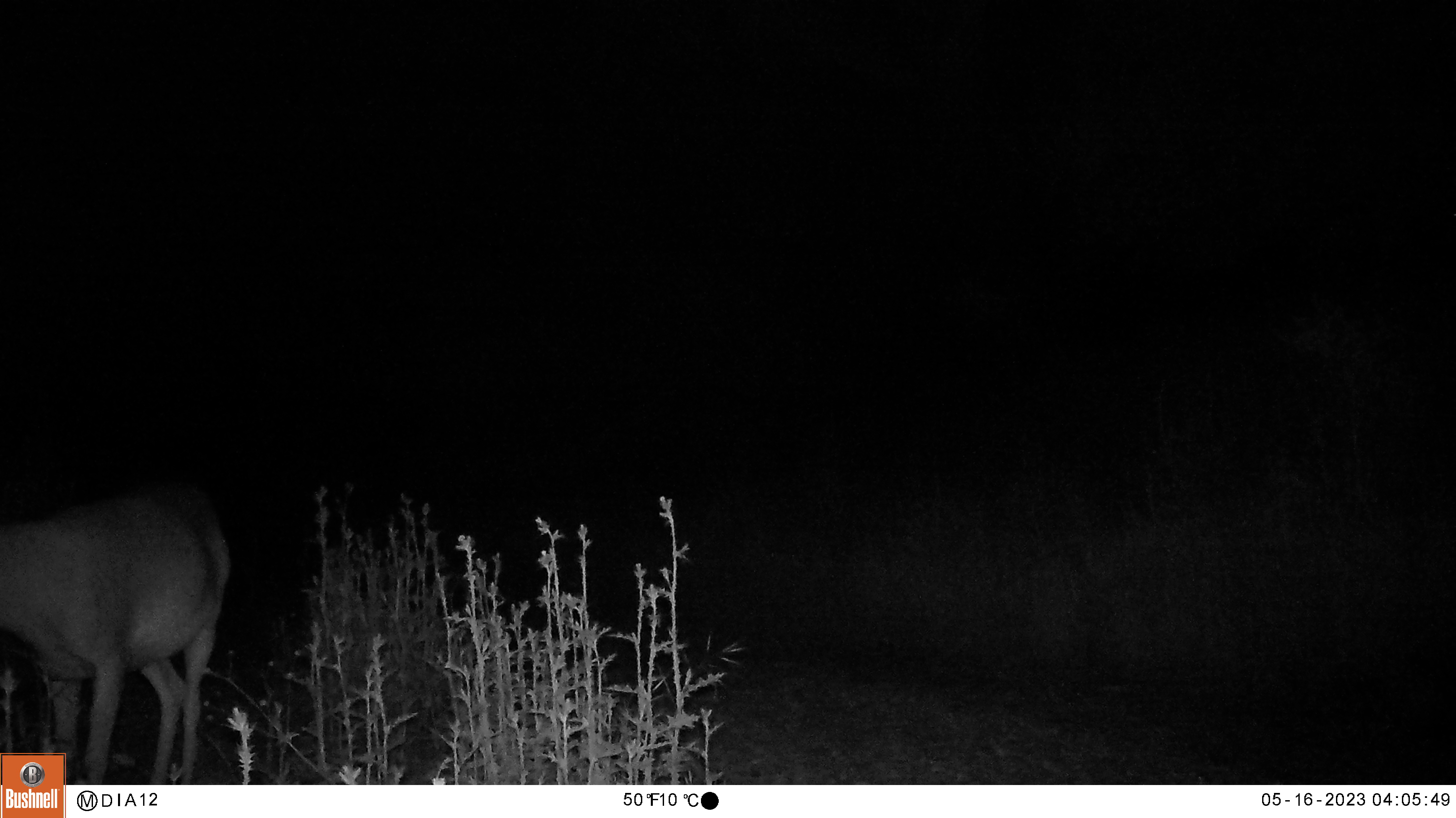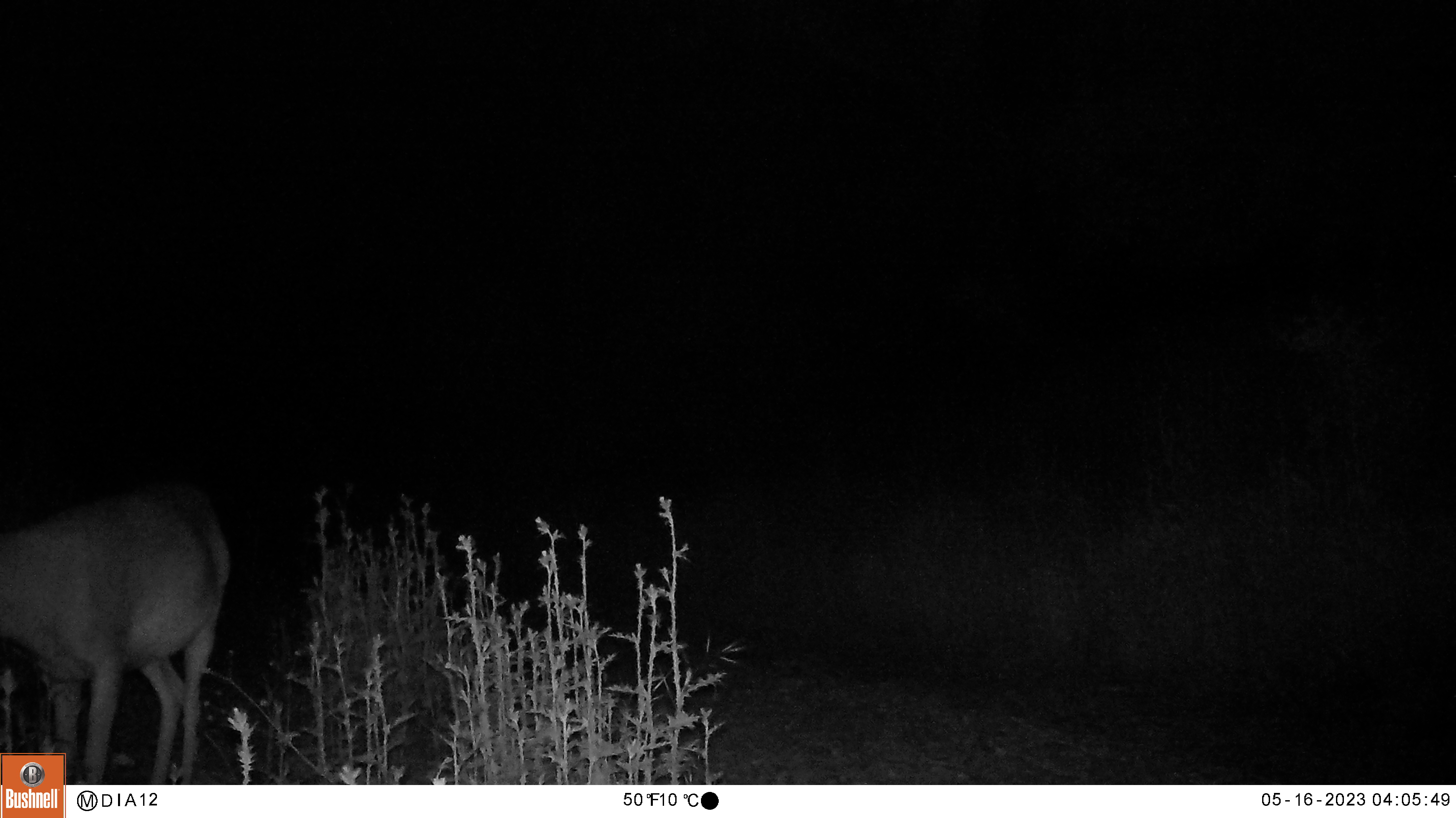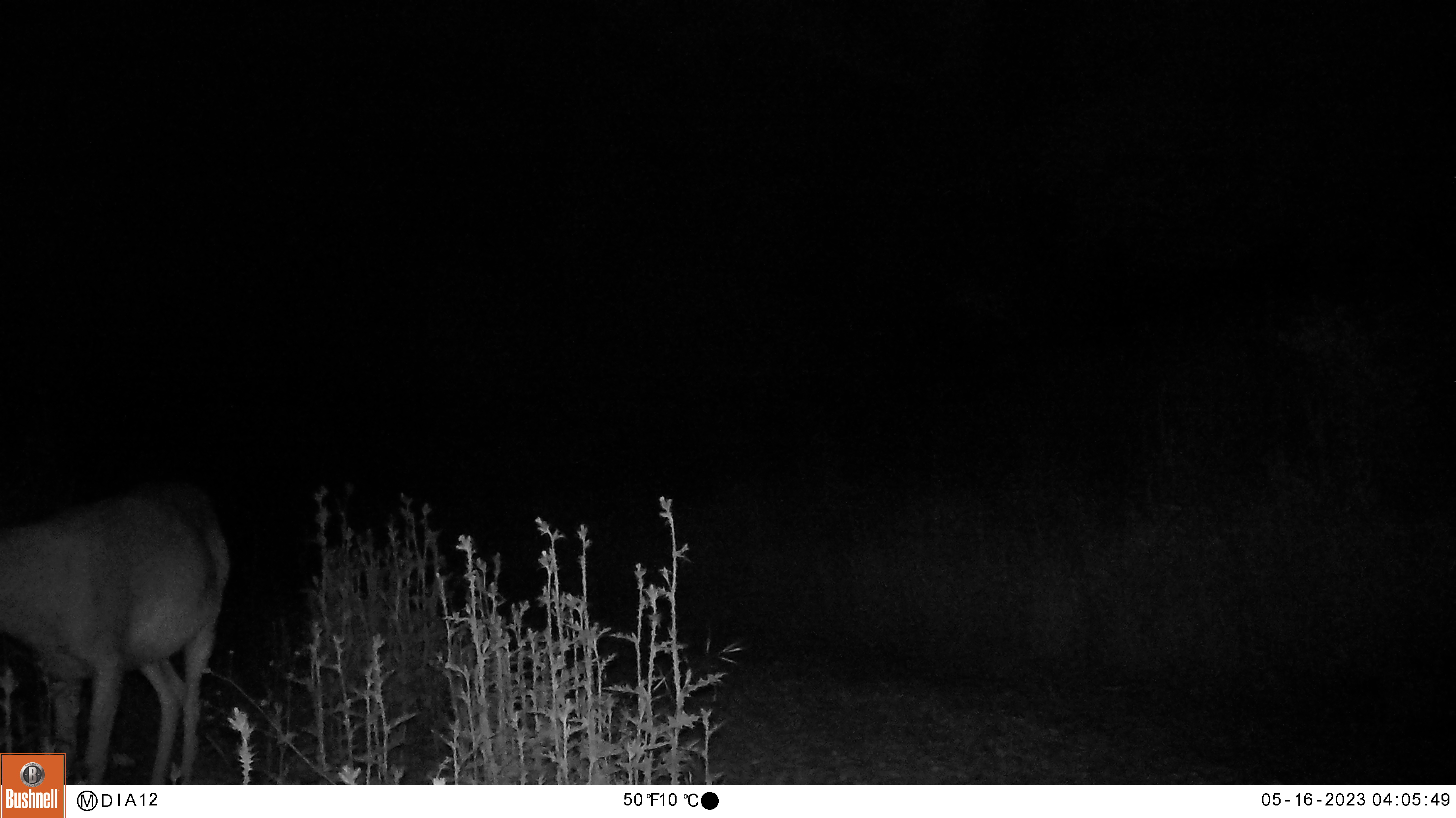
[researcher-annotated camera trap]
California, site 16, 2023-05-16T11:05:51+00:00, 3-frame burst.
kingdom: Animalia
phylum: Chordata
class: Mammalia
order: Artiodactyla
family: Cervidae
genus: Odocoileus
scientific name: Odocoileus hemionus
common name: mule deer